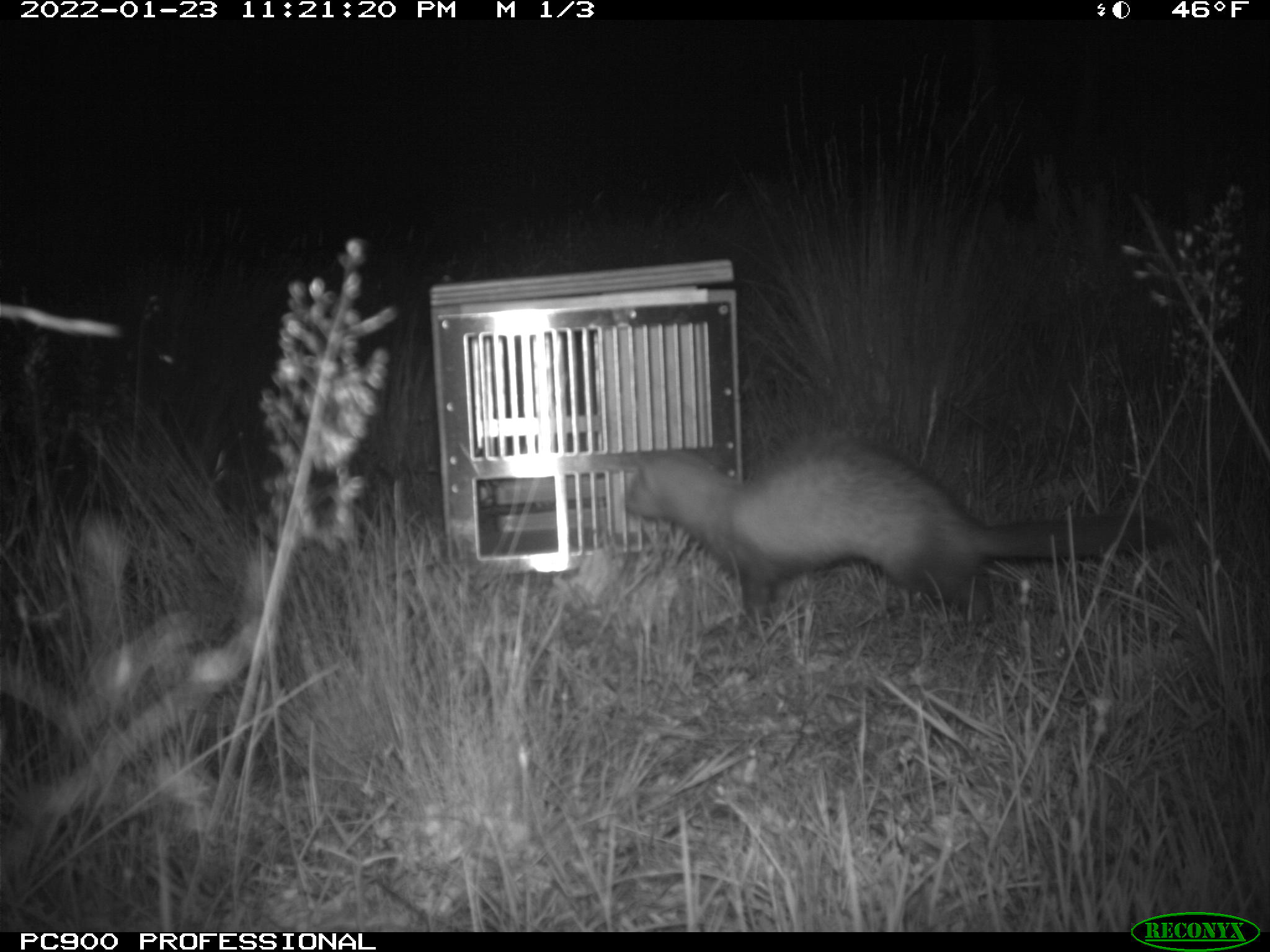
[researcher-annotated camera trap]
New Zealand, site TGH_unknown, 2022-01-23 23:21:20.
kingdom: Animalia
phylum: Chordata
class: Mammalia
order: Carnivora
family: Mustelidae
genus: Mustela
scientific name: Mustela furo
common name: ferret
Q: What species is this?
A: Ferret (Mustela furo).